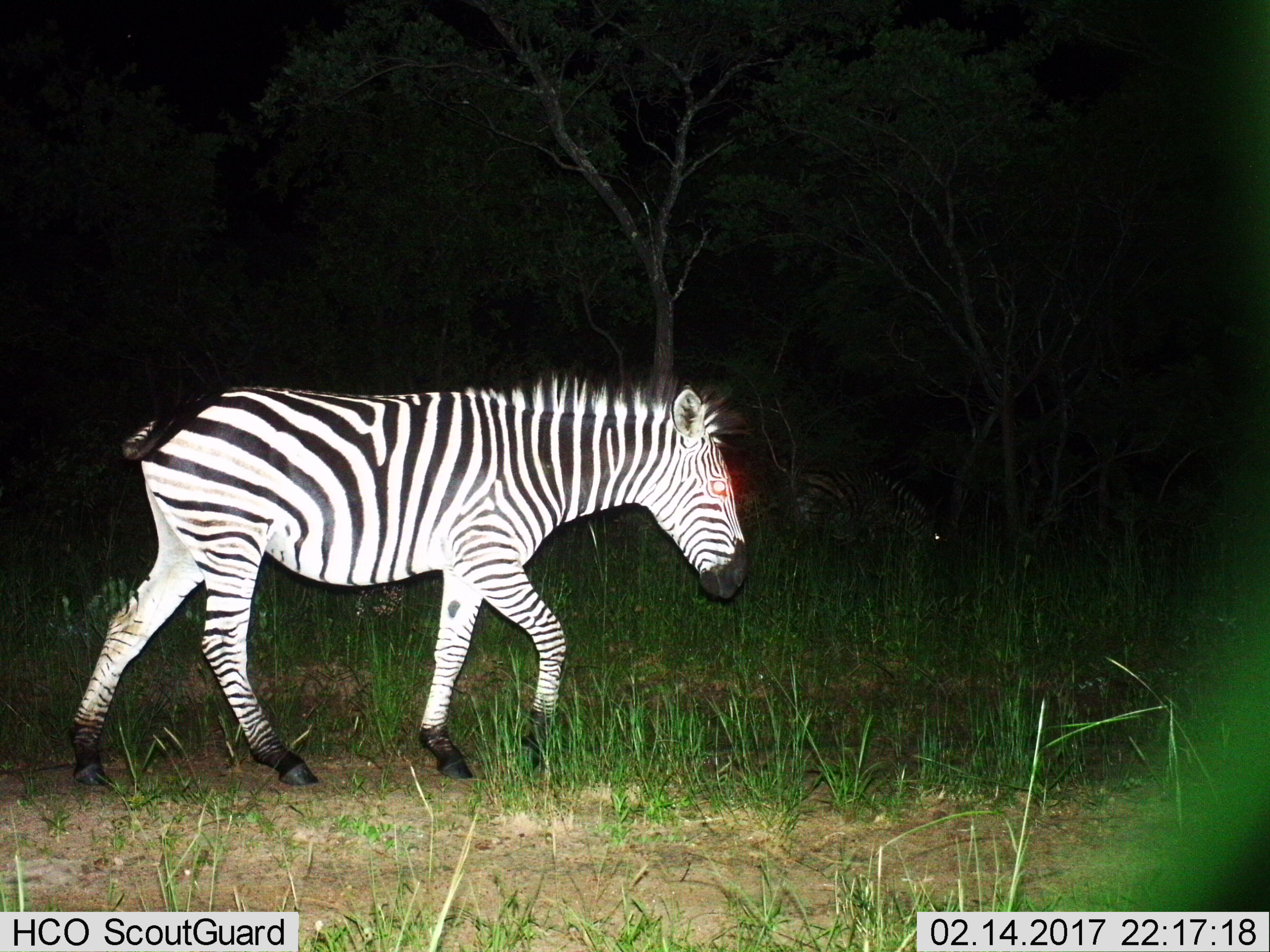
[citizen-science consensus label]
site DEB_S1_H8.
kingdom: Animalia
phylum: Chordata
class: Mammalia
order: Perissodactyla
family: Equidae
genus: Equus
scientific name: Equus quagga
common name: plains zebra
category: zebraplains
Zebraplains (plains zebra) (Equus quagga), count 1. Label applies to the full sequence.